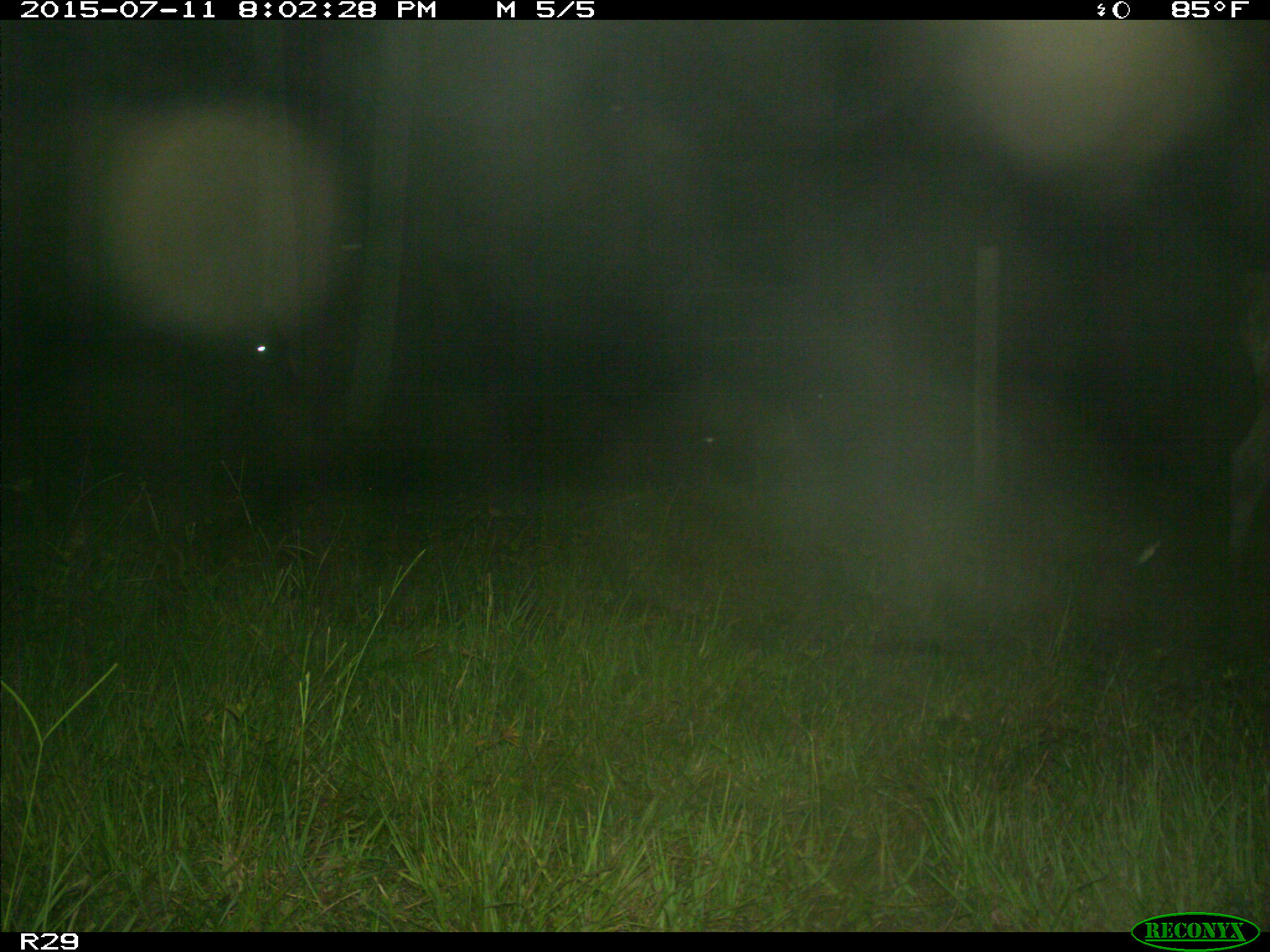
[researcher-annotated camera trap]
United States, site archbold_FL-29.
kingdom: Animalia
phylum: Chordata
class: Mammalia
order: Artiodactyla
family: Bovidae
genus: Bos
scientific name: Bos taurus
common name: domestic cow